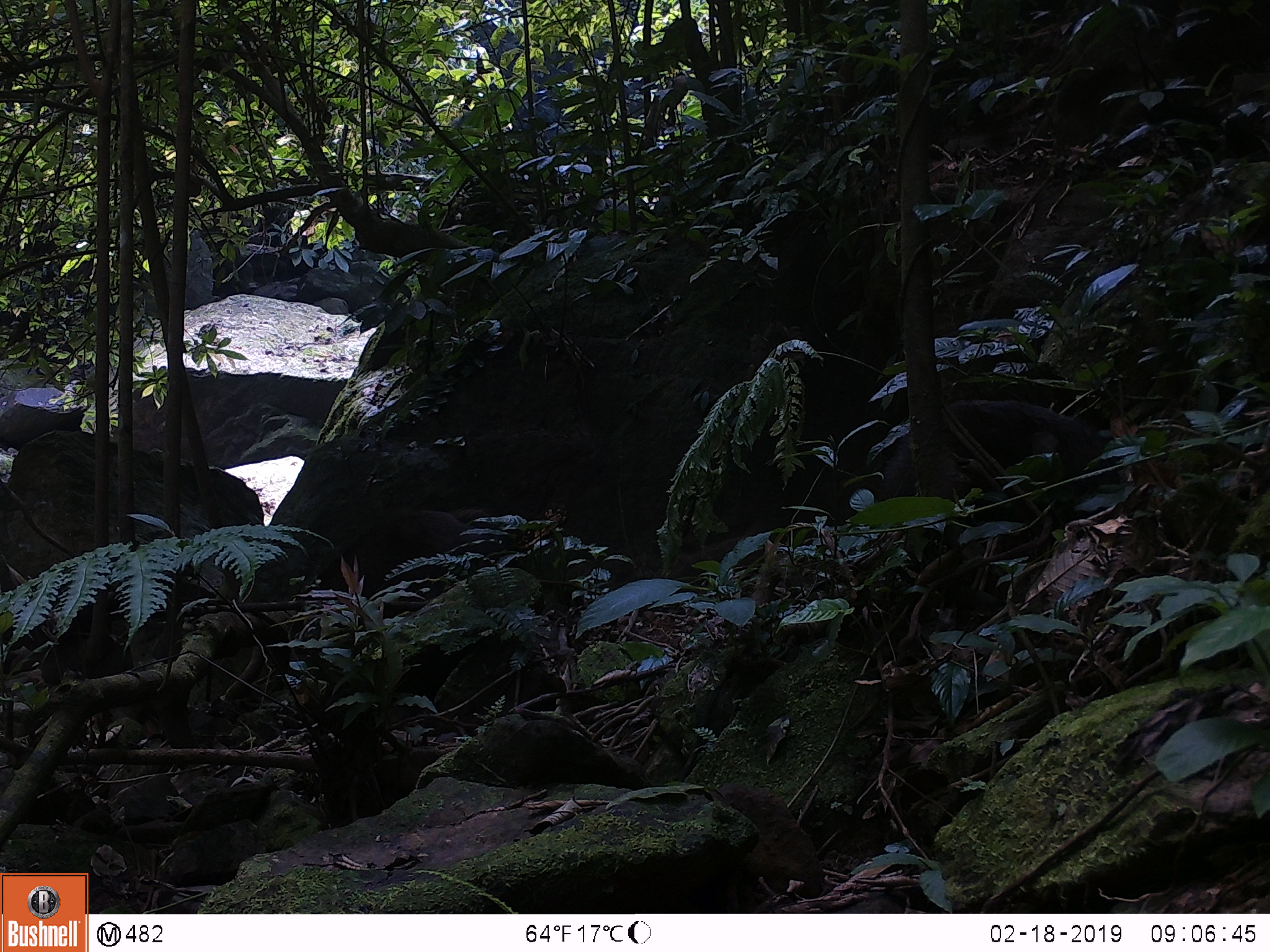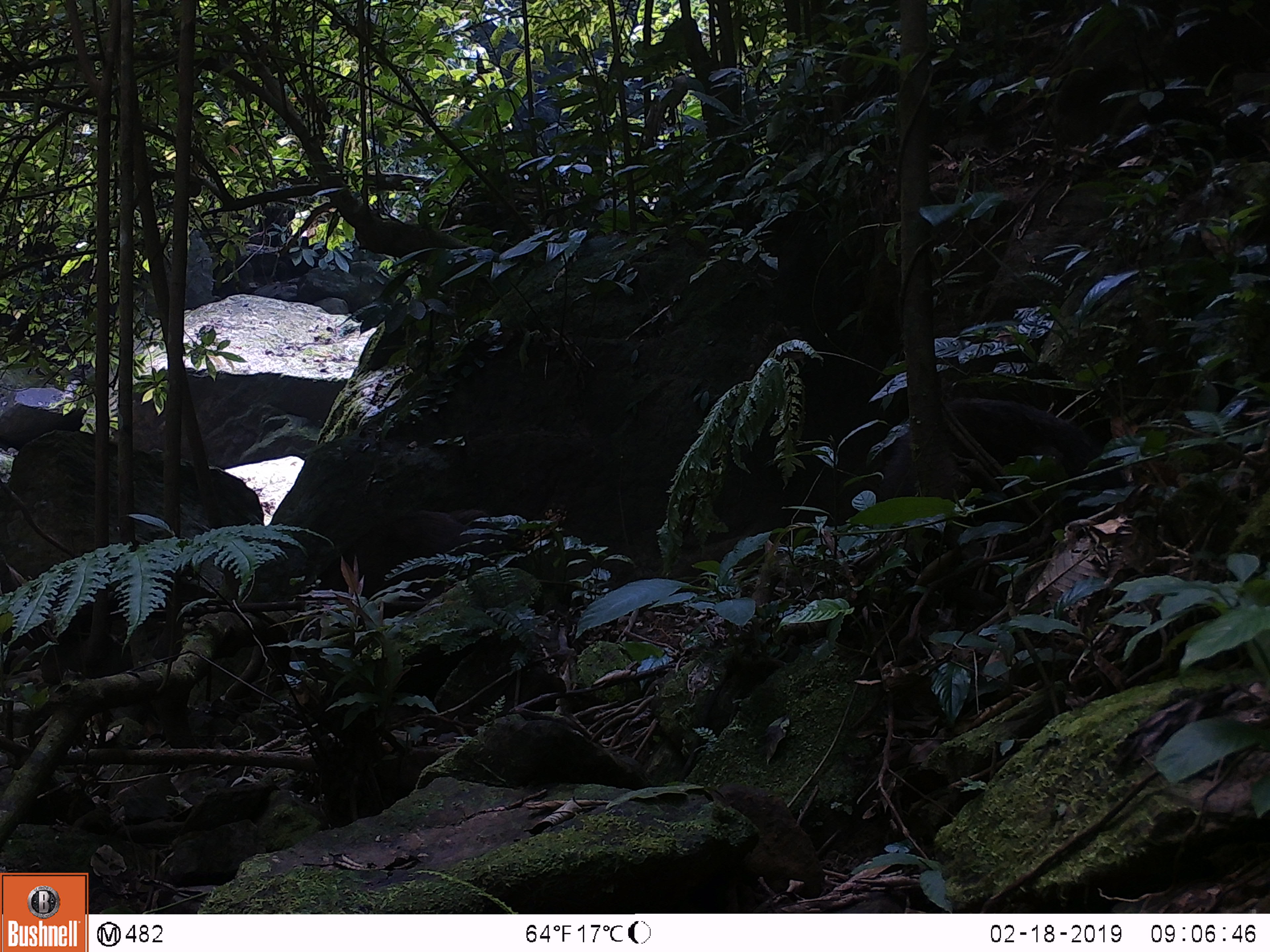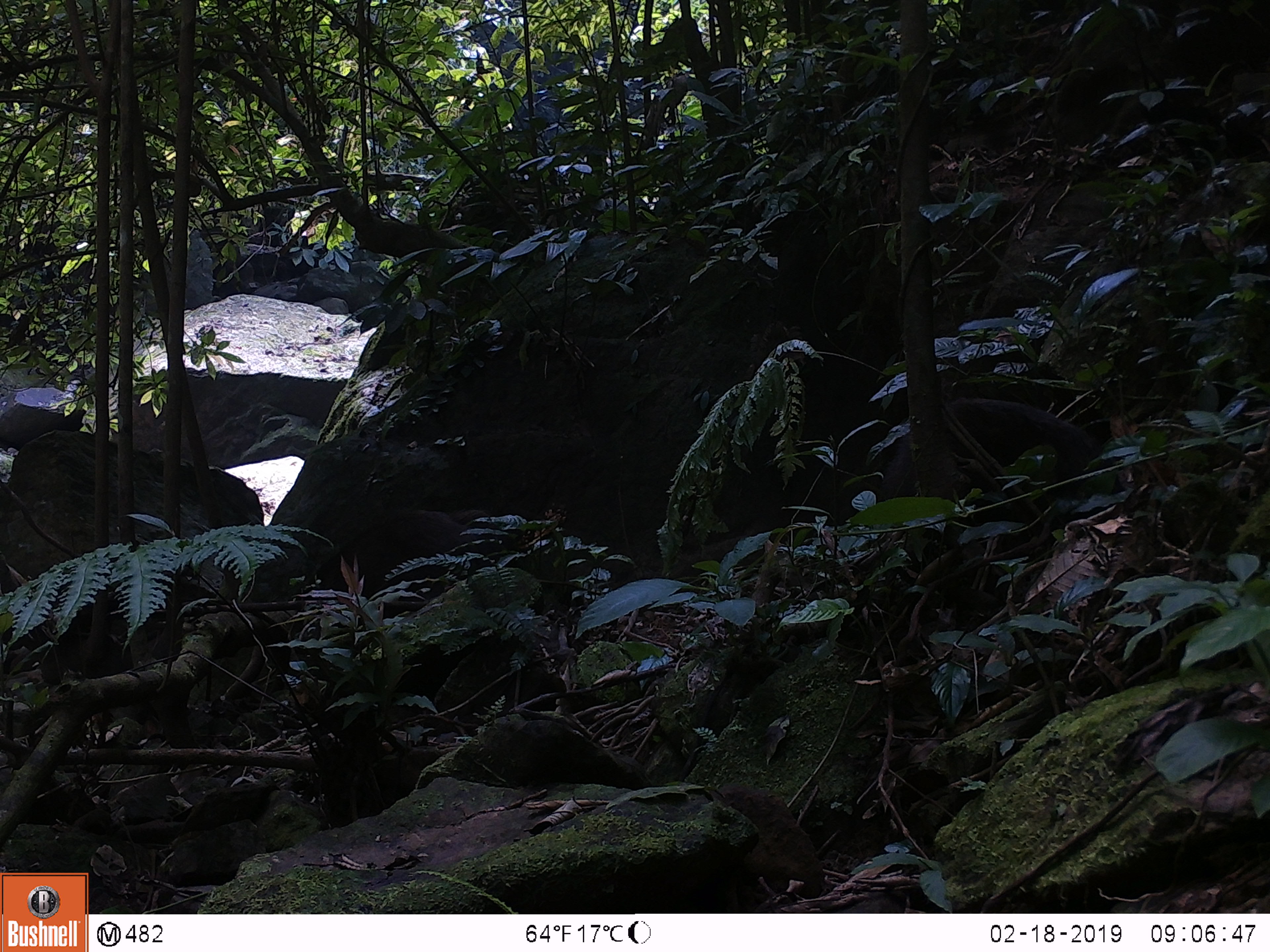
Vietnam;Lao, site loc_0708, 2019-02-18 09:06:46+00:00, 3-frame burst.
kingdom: Animalia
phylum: Chordata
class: Mammalia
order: Artiodactyla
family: Suidae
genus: Sus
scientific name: Sus scrofa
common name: eurasian wild pig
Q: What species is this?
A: Eurasian wild pig (Sus scrofa).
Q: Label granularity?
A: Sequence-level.